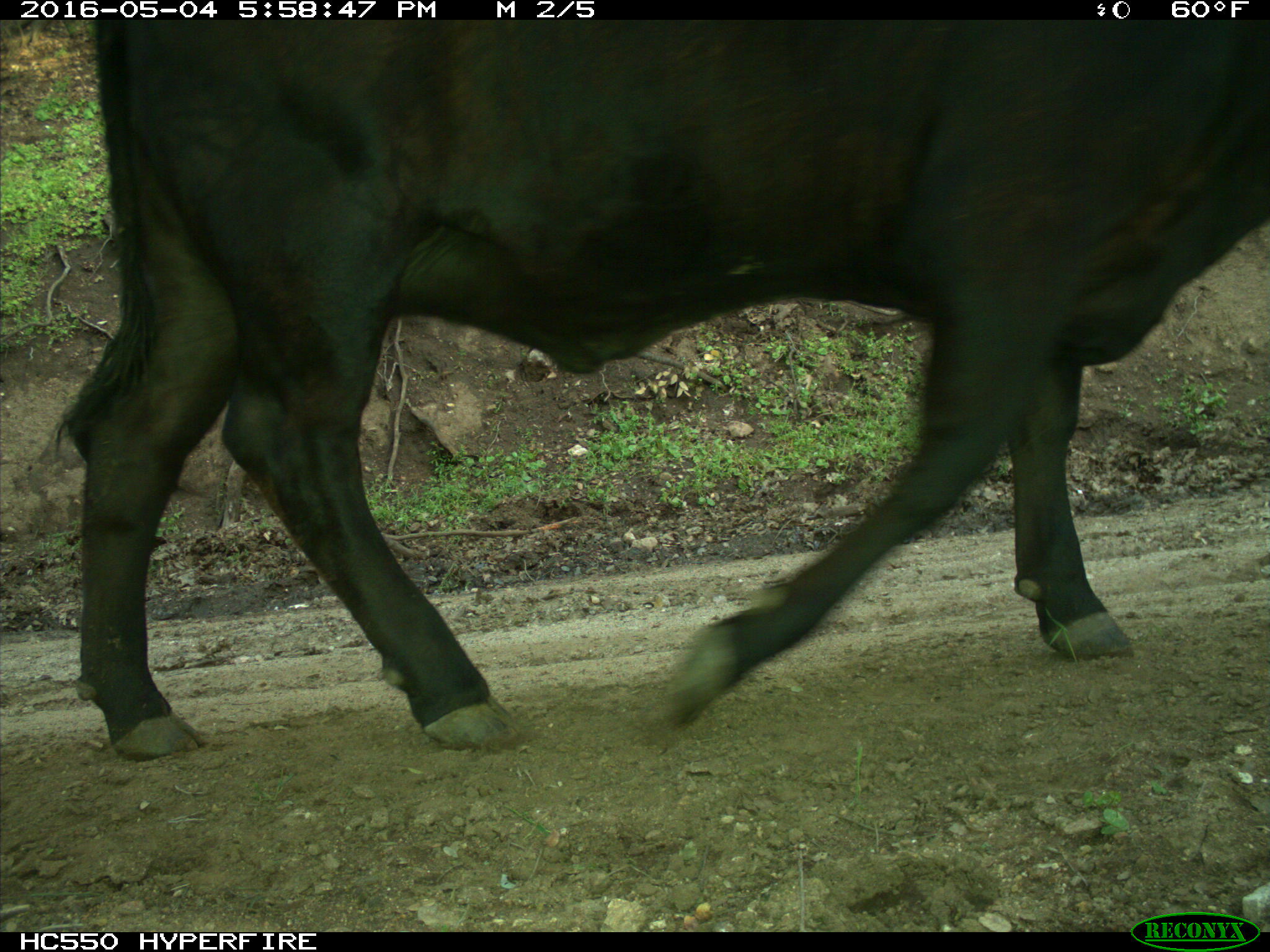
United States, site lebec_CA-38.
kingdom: Animalia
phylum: Chordata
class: Mammalia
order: Artiodactyla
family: Bovidae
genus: Bos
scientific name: Bos taurus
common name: domestic cow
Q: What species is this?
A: Bos taurus (domestic cow).